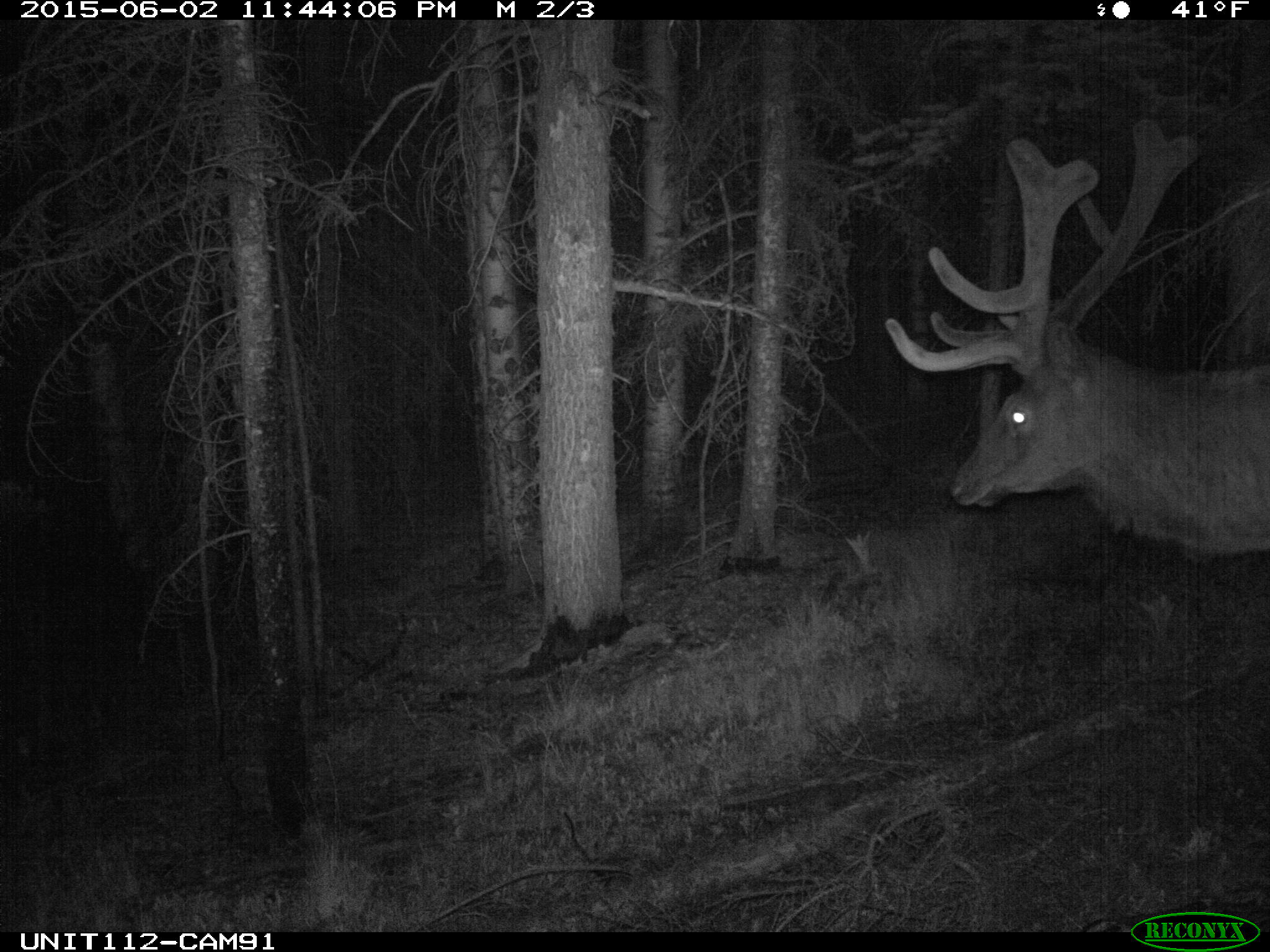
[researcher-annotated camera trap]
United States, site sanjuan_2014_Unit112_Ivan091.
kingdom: Animalia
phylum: Chordata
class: Mammalia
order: Artiodactyla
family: Cervidae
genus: Cervus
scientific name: Cervus elaphus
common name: red deer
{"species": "Cervus elaphus (red deer)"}